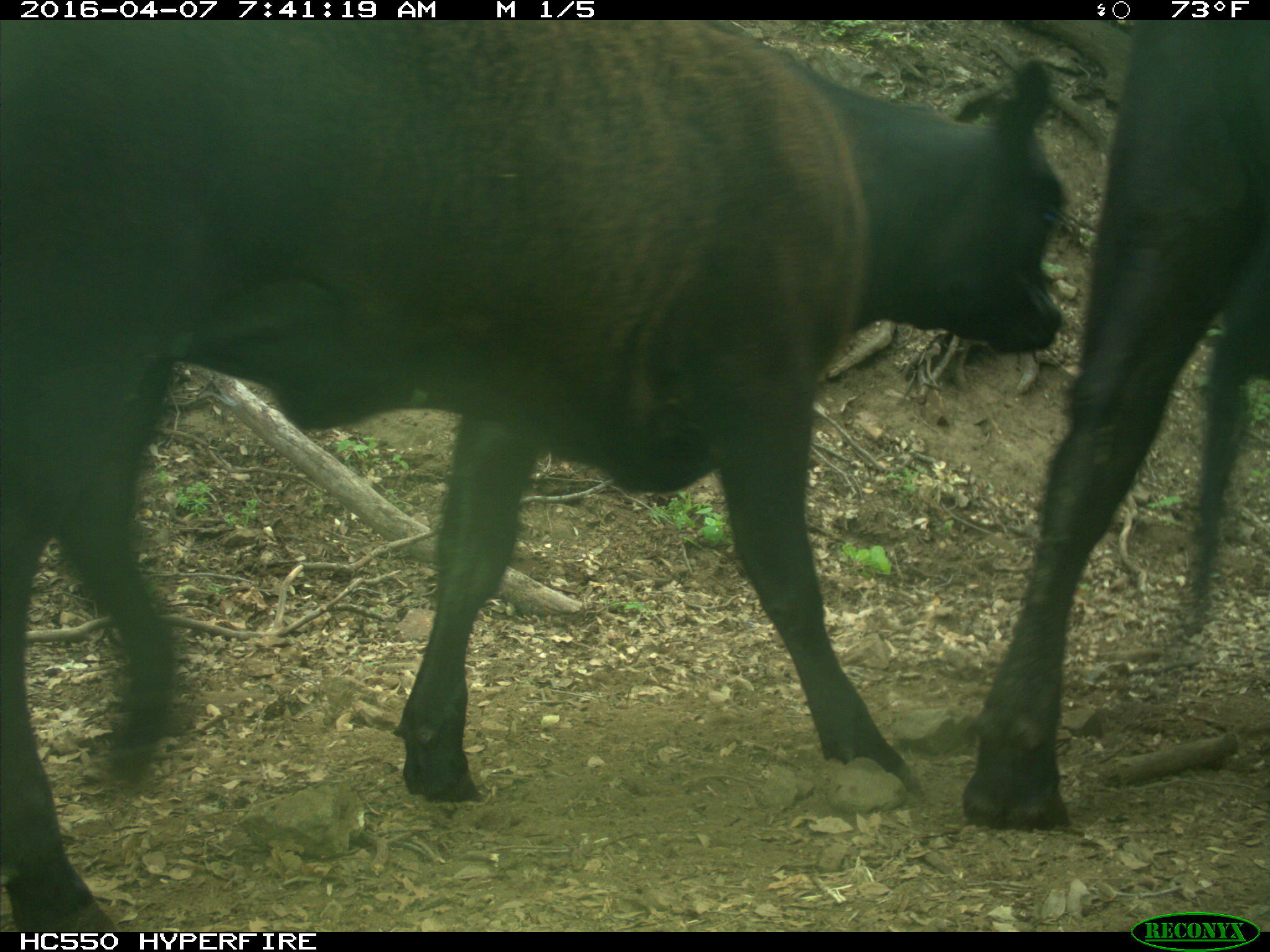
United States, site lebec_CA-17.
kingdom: Animalia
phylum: Chordata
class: Mammalia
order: Artiodactyla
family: Bovidae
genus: Bos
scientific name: Bos taurus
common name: domestic cow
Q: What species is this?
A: Bos taurus (domestic cow).